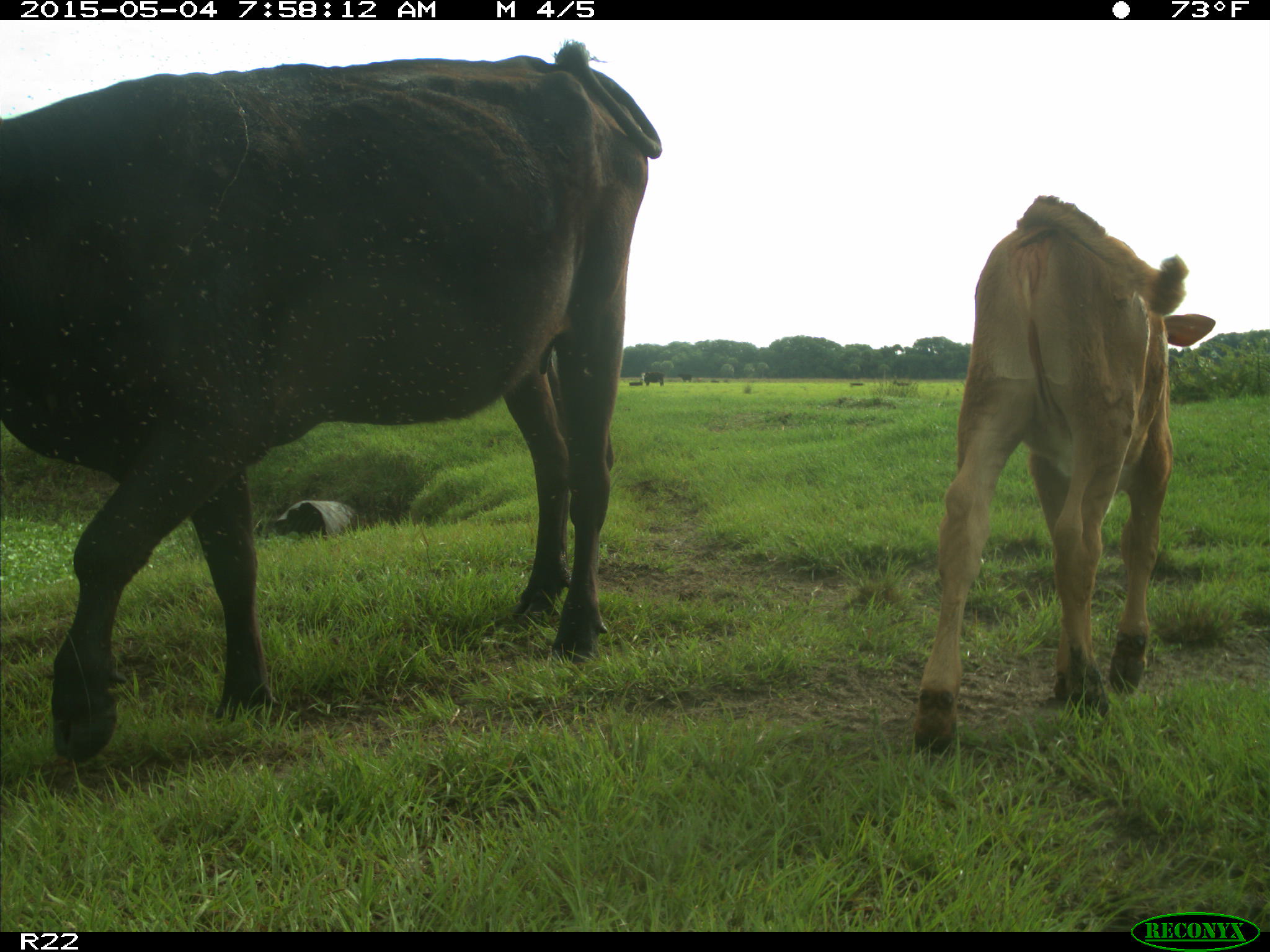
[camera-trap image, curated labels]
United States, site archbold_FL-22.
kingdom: Animalia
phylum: Chordata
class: Mammalia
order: Artiodactyla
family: Bovidae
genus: Bos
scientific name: Bos taurus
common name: domestic cow